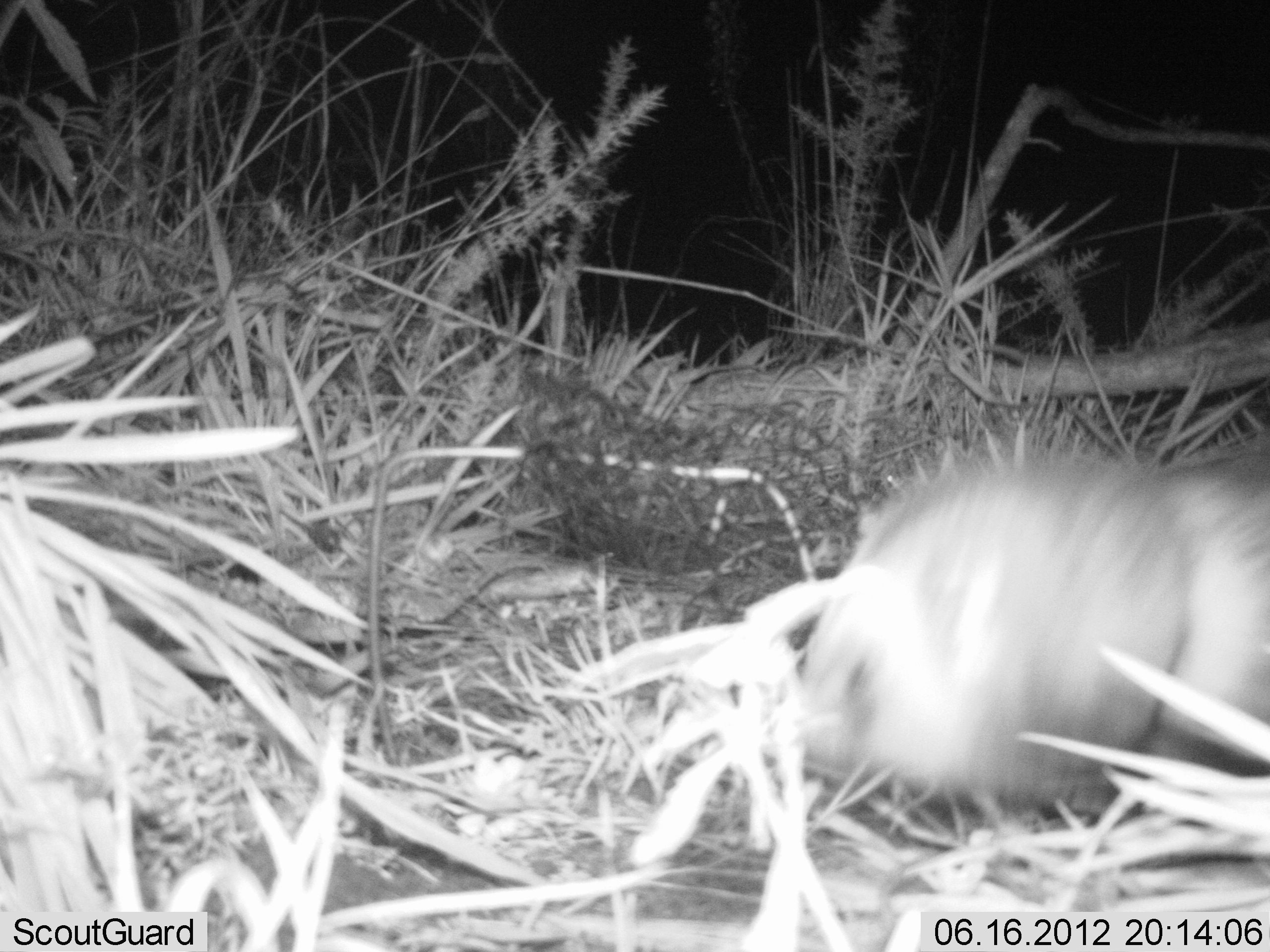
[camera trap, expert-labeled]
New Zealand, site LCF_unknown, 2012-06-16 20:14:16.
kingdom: Animalia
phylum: Chordata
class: Mammalia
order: Carnivora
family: Mustelidae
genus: Mustela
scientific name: Mustela furo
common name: ferret